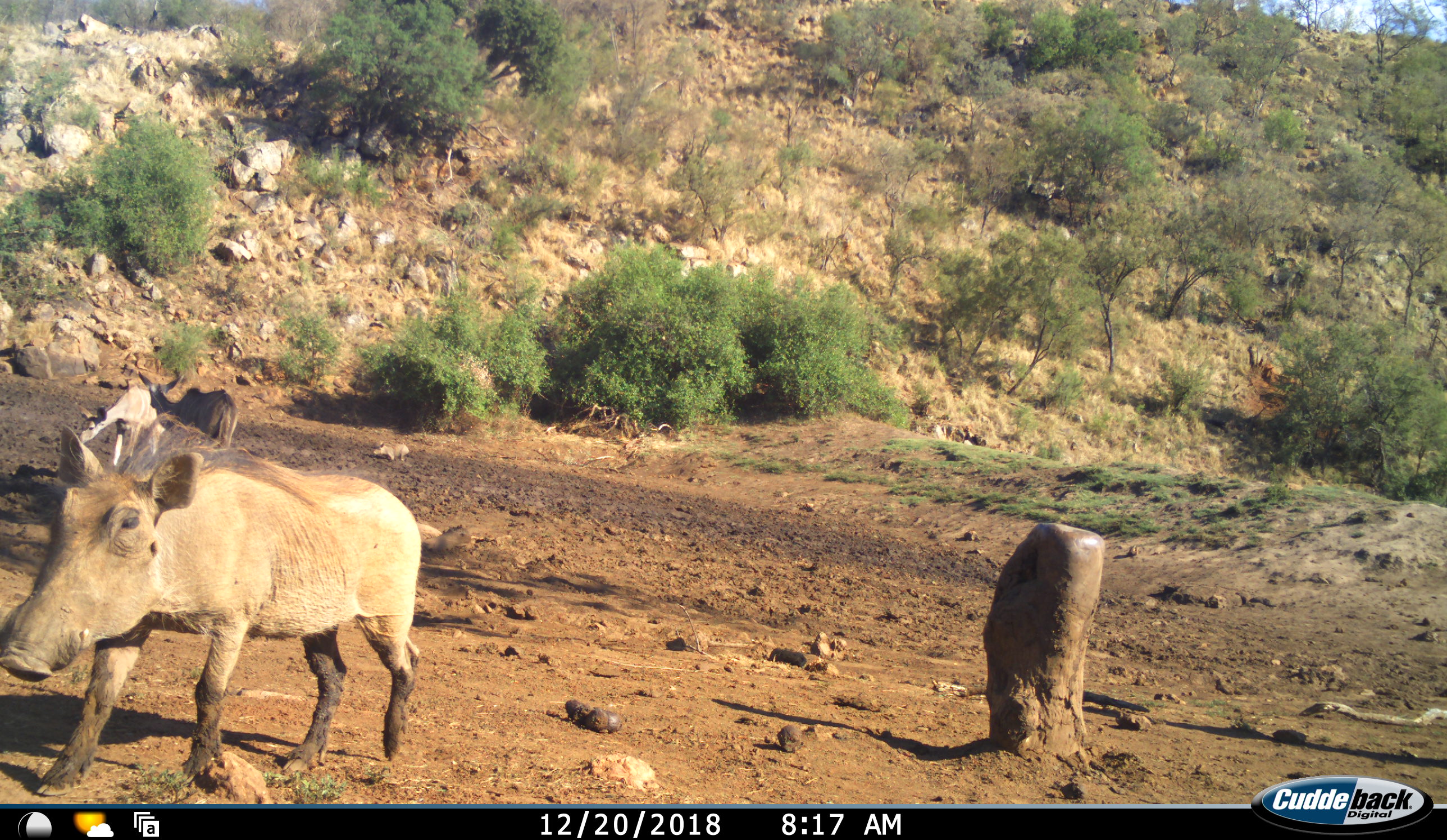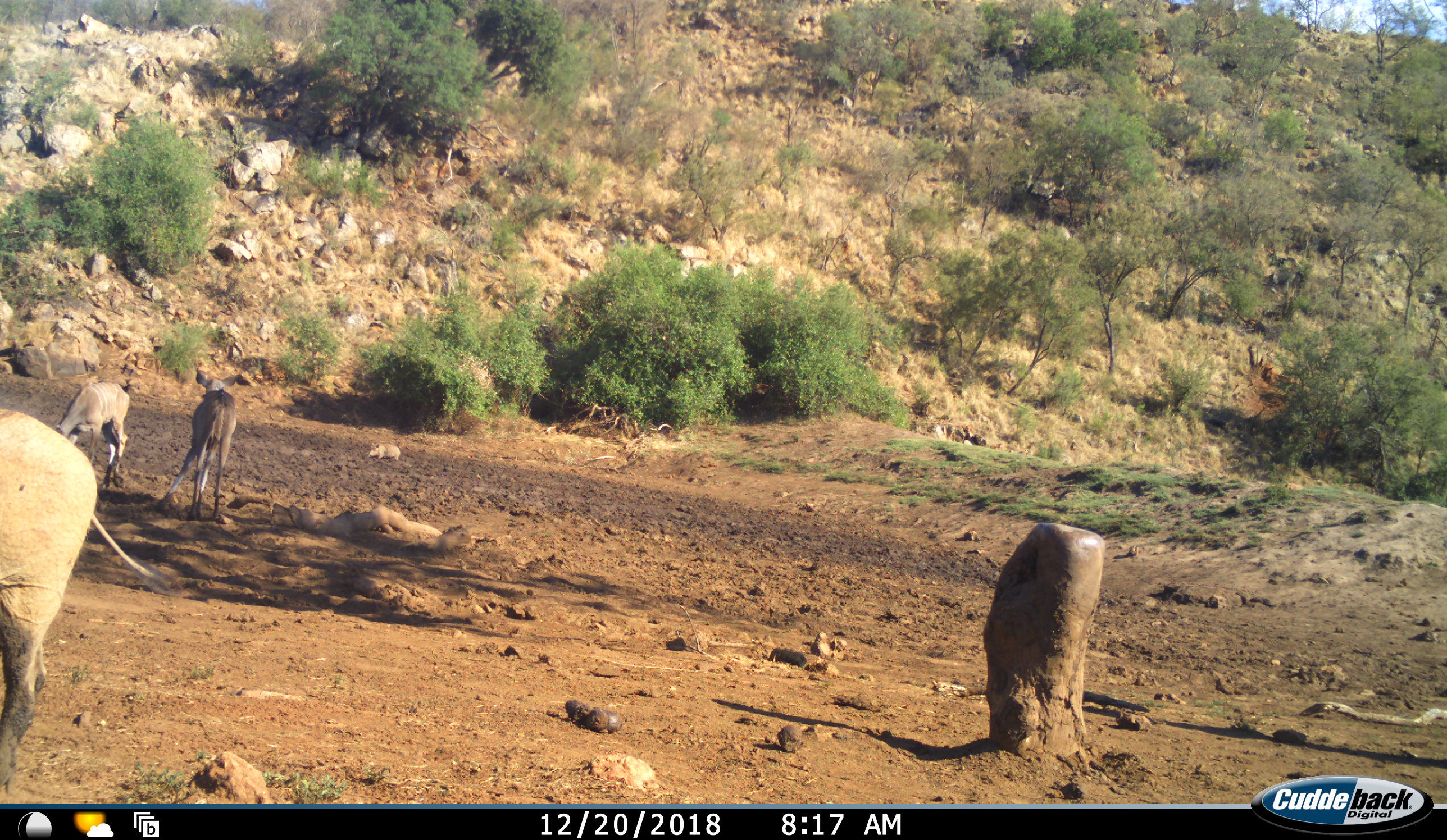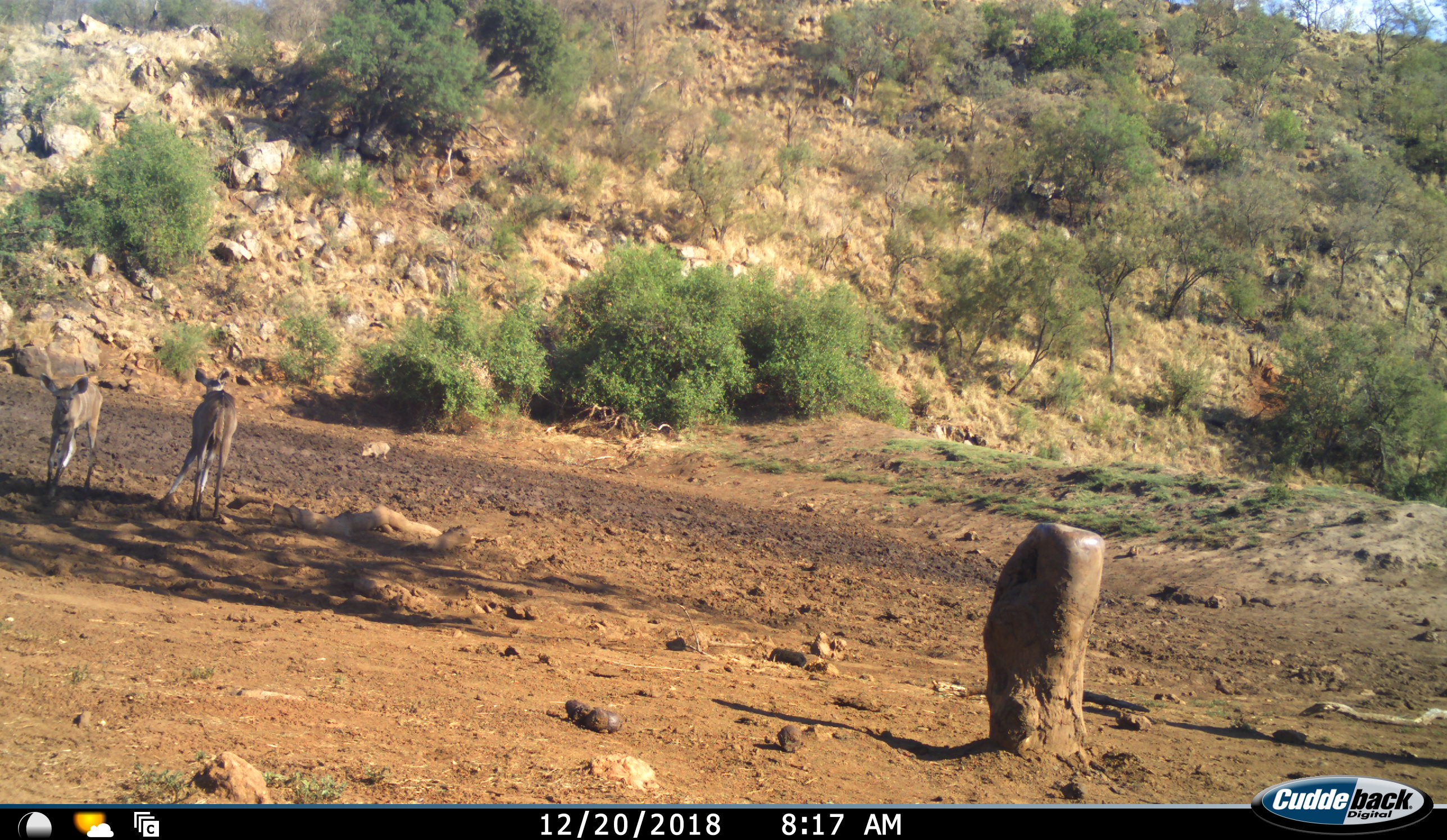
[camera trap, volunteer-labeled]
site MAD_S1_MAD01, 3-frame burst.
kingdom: Animalia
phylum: Chordata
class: Mammalia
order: Artiodactyla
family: Bovidae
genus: Tragelaphus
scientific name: Tragelaphus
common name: kudu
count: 2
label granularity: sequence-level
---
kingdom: Animalia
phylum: Chordata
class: Mammalia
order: Artiodactyla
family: Suidae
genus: Phacochoerus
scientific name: Phacochoerus africanus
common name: warthog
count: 2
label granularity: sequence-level